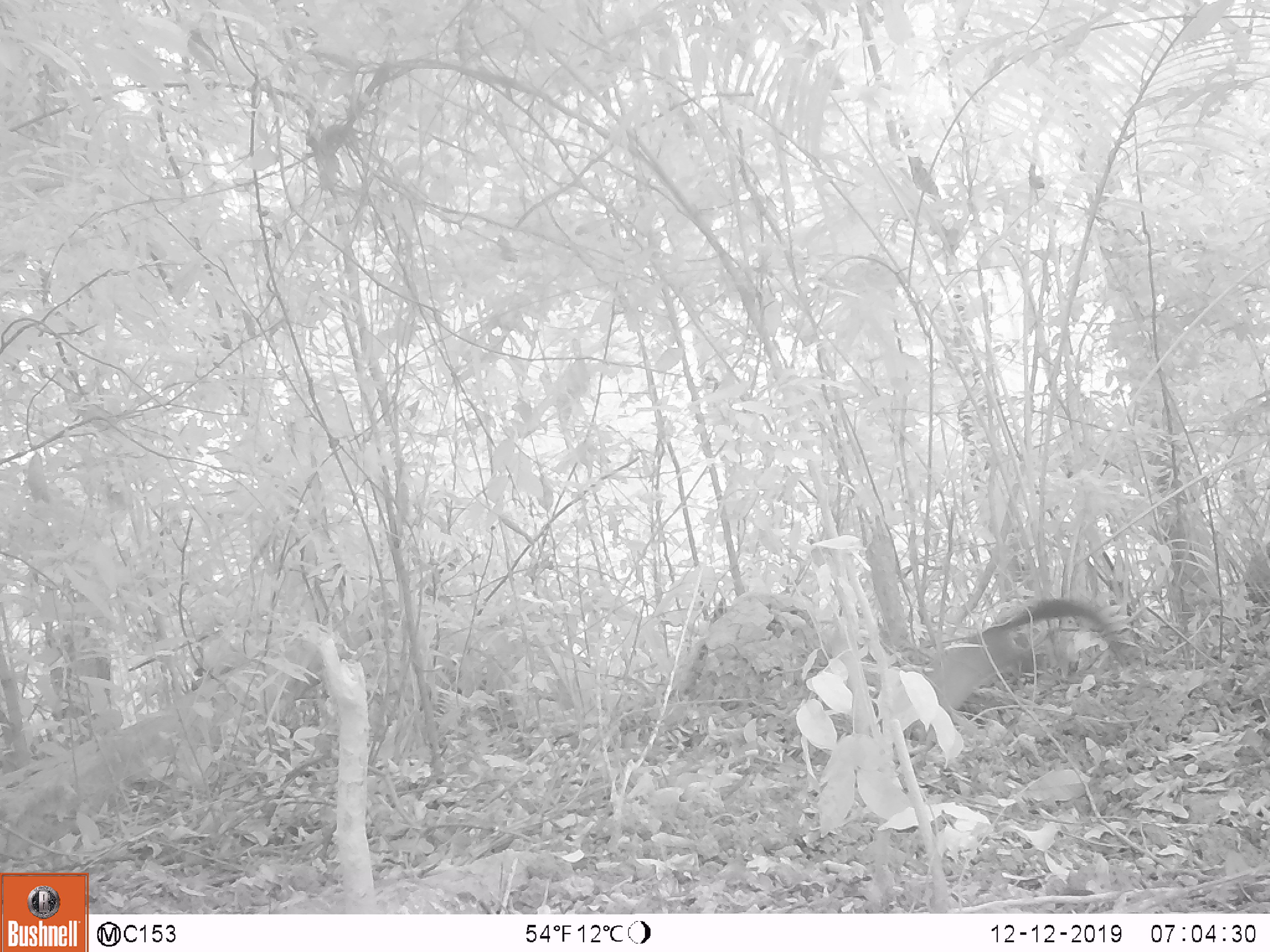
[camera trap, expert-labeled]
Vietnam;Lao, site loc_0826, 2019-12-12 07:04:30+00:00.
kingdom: Animalia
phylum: Chordata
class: Mammalia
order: Carnivora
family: Mustelidae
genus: Martes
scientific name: Martes flavigula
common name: yellow-throated marten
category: yellow throated marten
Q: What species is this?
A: Yellow throated marten (yellow-throated marten) (Martes flavigula).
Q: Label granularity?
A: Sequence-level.